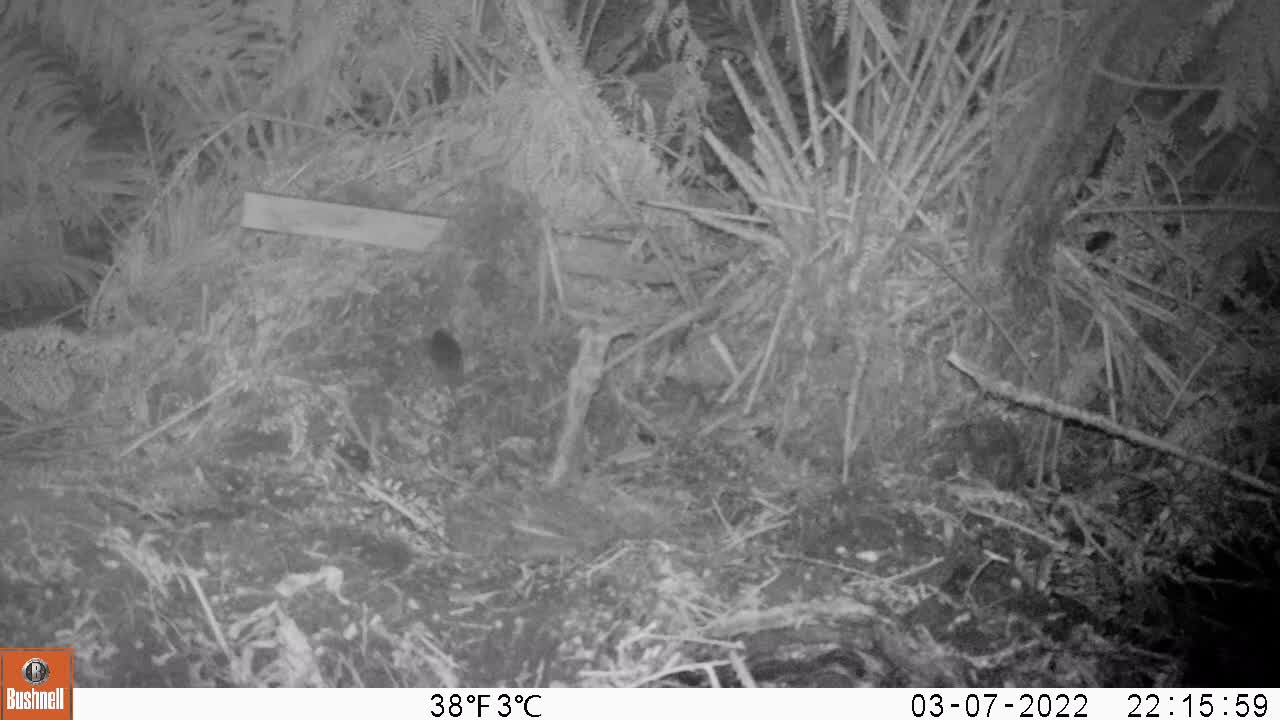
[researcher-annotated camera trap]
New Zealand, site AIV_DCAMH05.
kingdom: Animalia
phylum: Chordata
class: Mammalia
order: Rodentia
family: Muridae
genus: Mus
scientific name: Mus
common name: mouse